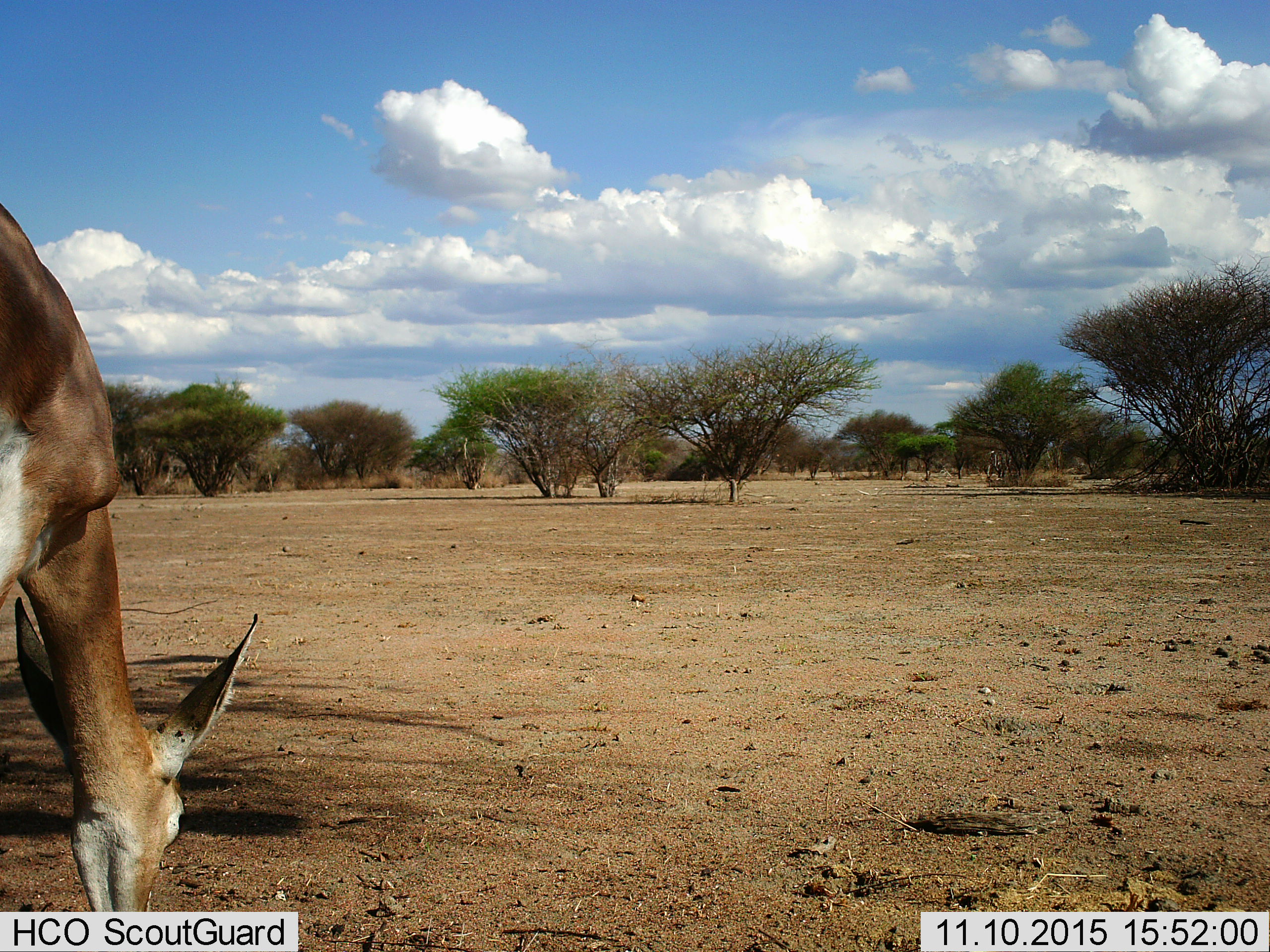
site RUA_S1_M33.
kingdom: Animalia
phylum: Chordata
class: Mammalia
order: Artiodactyla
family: Bovidae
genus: Aepyceros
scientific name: Aepyceros melampus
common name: impala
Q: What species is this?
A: Impala (Aepyceros melampus).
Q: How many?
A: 1.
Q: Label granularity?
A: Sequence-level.